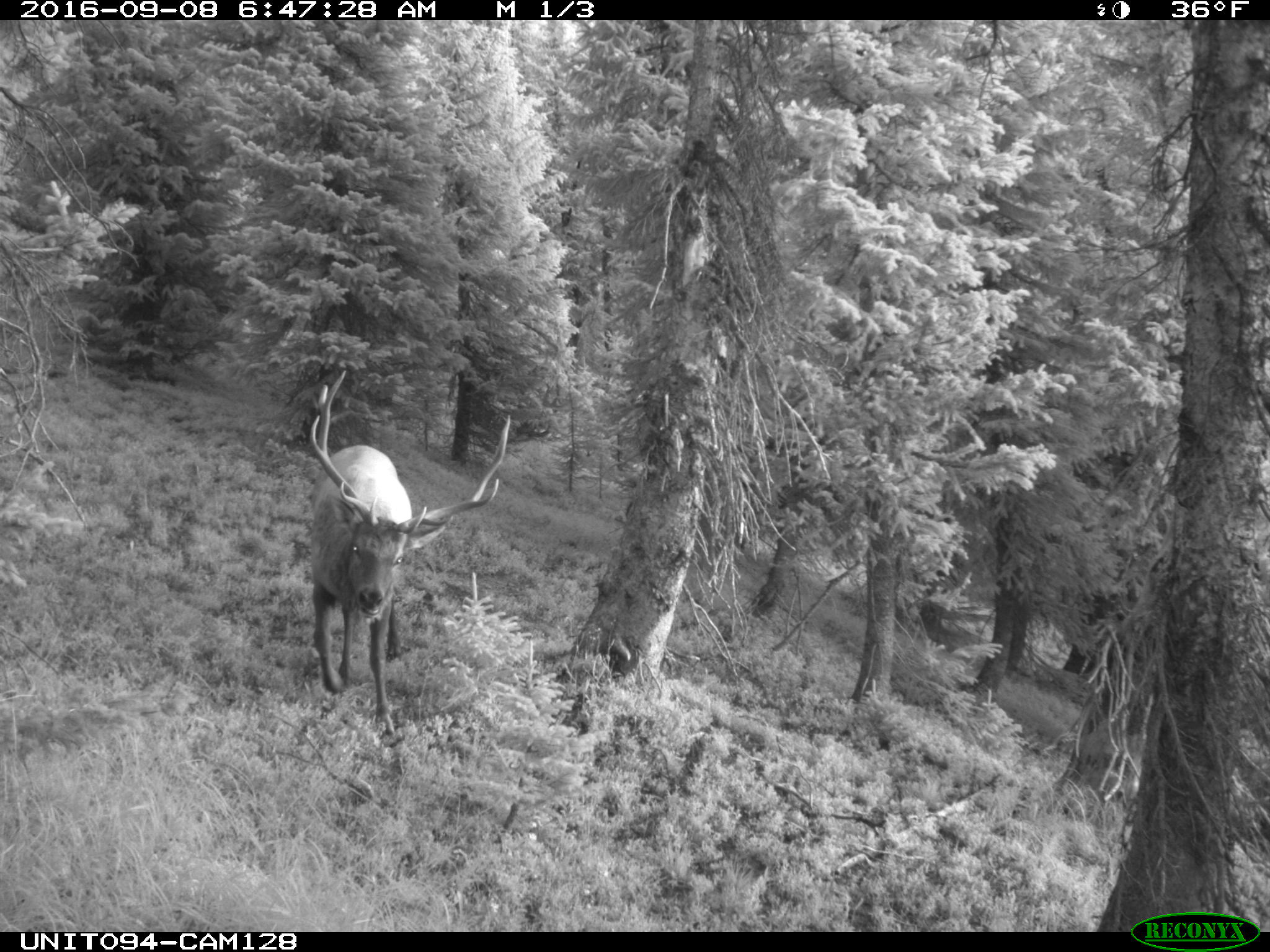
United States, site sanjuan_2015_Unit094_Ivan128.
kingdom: Animalia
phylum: Chordata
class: Mammalia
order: Artiodactyla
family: Cervidae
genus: Cervus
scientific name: Cervus elaphus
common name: red deer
Cervus elaphus (red deer).